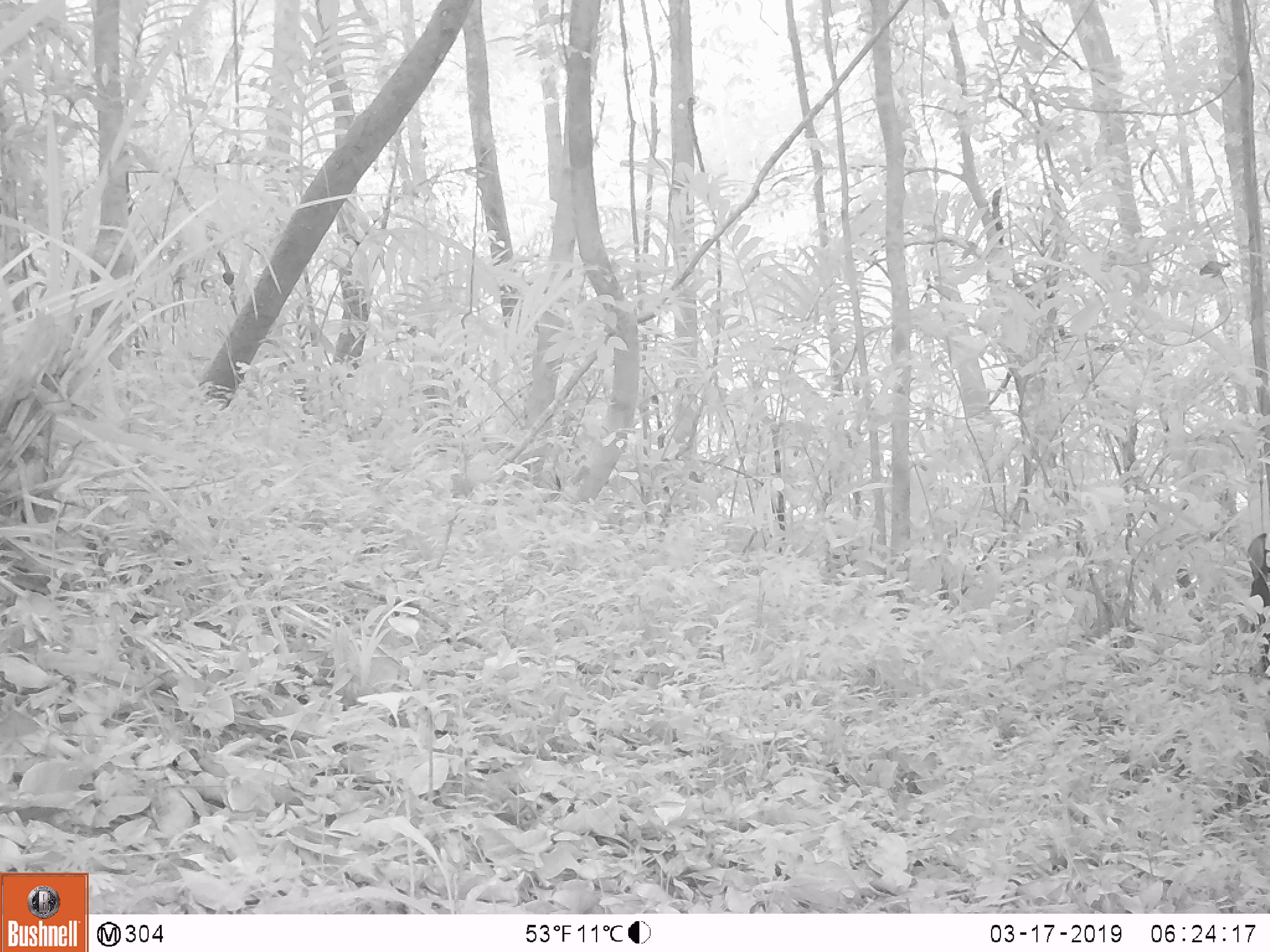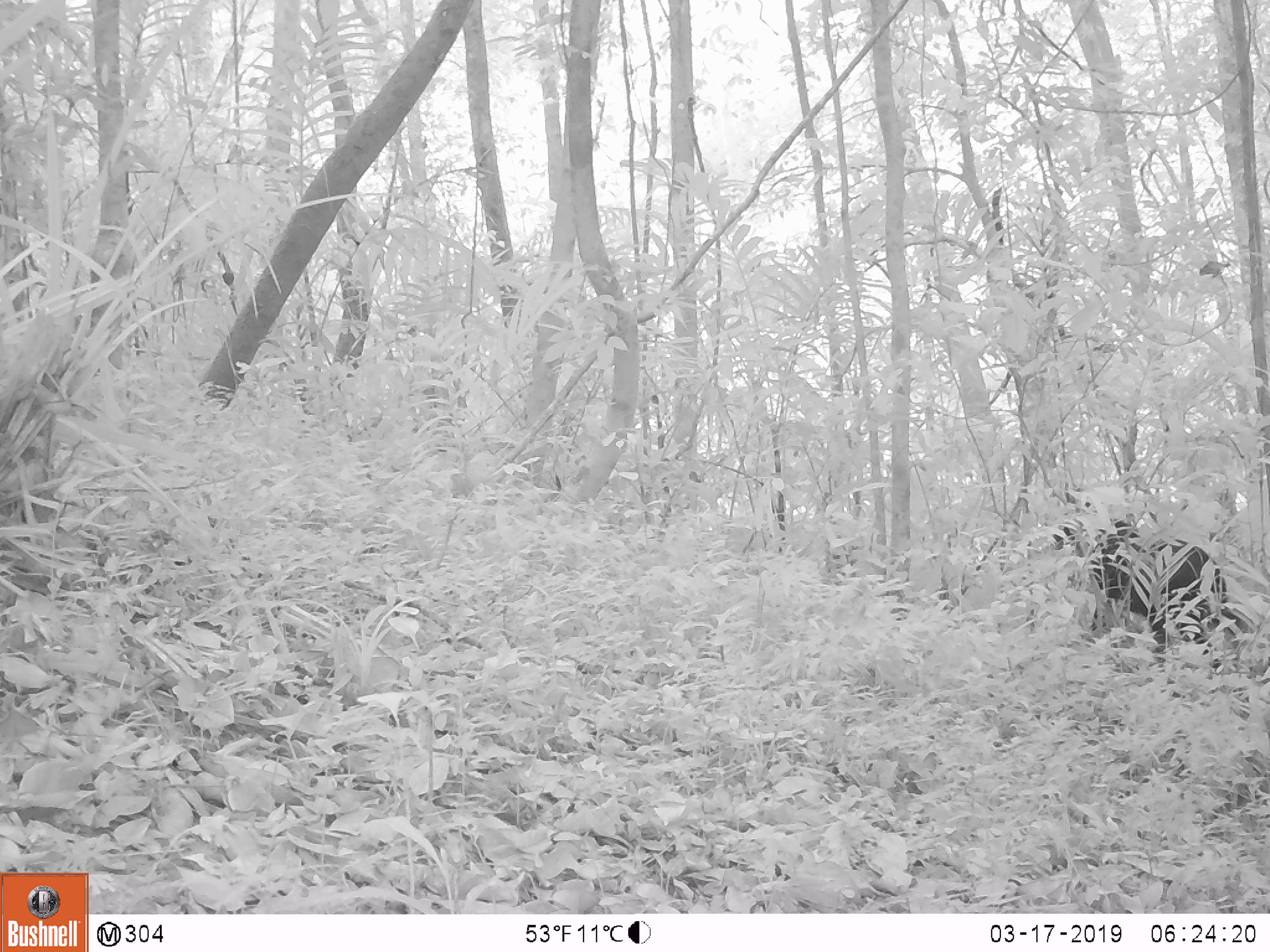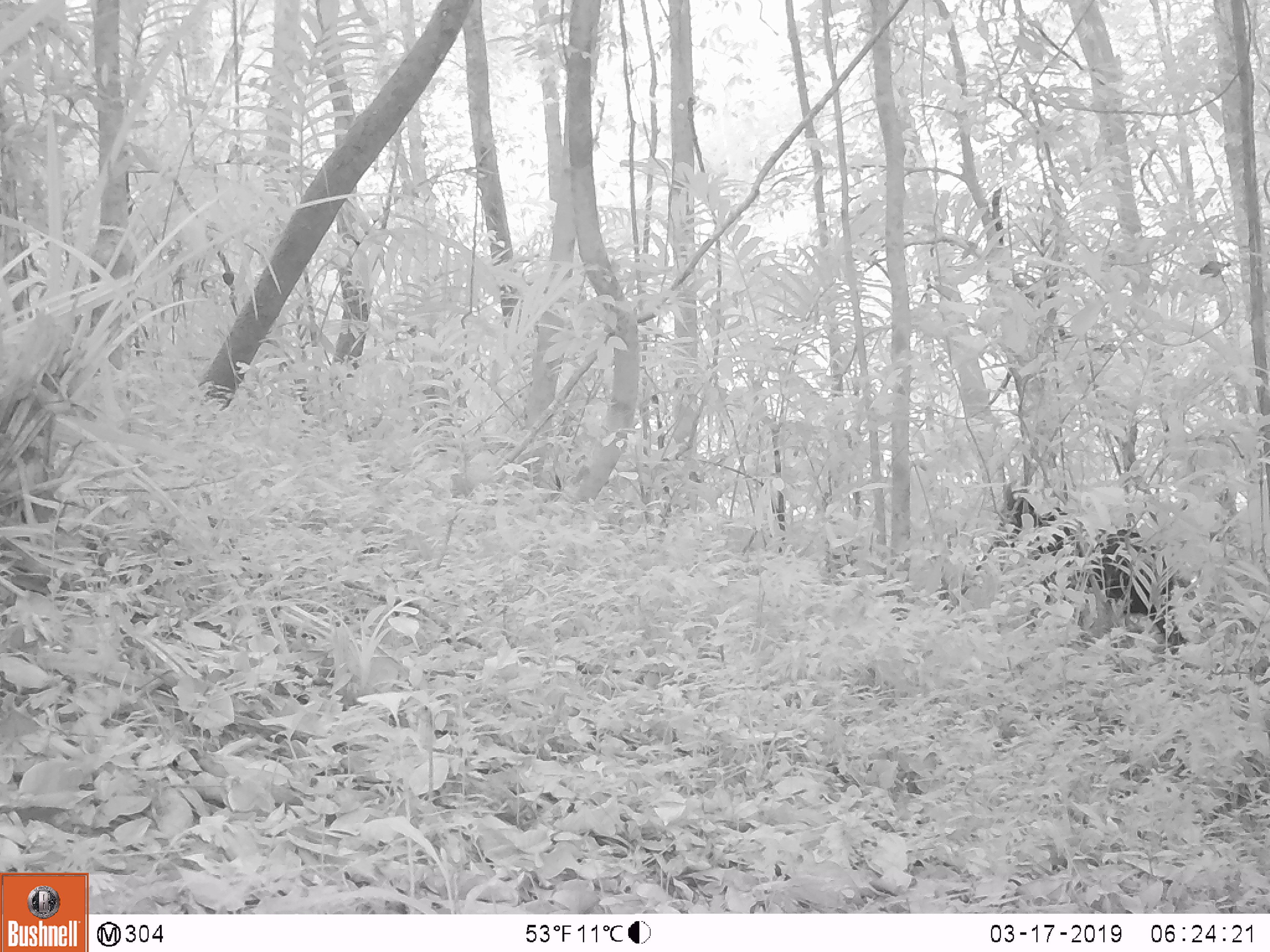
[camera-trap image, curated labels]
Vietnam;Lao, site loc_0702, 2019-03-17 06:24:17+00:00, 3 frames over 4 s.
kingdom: Animalia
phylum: Chordata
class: Mammalia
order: Artiodactyla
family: Bovidae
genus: Capricornis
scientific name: Capricornis sumatraensis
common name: chinese serow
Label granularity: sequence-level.